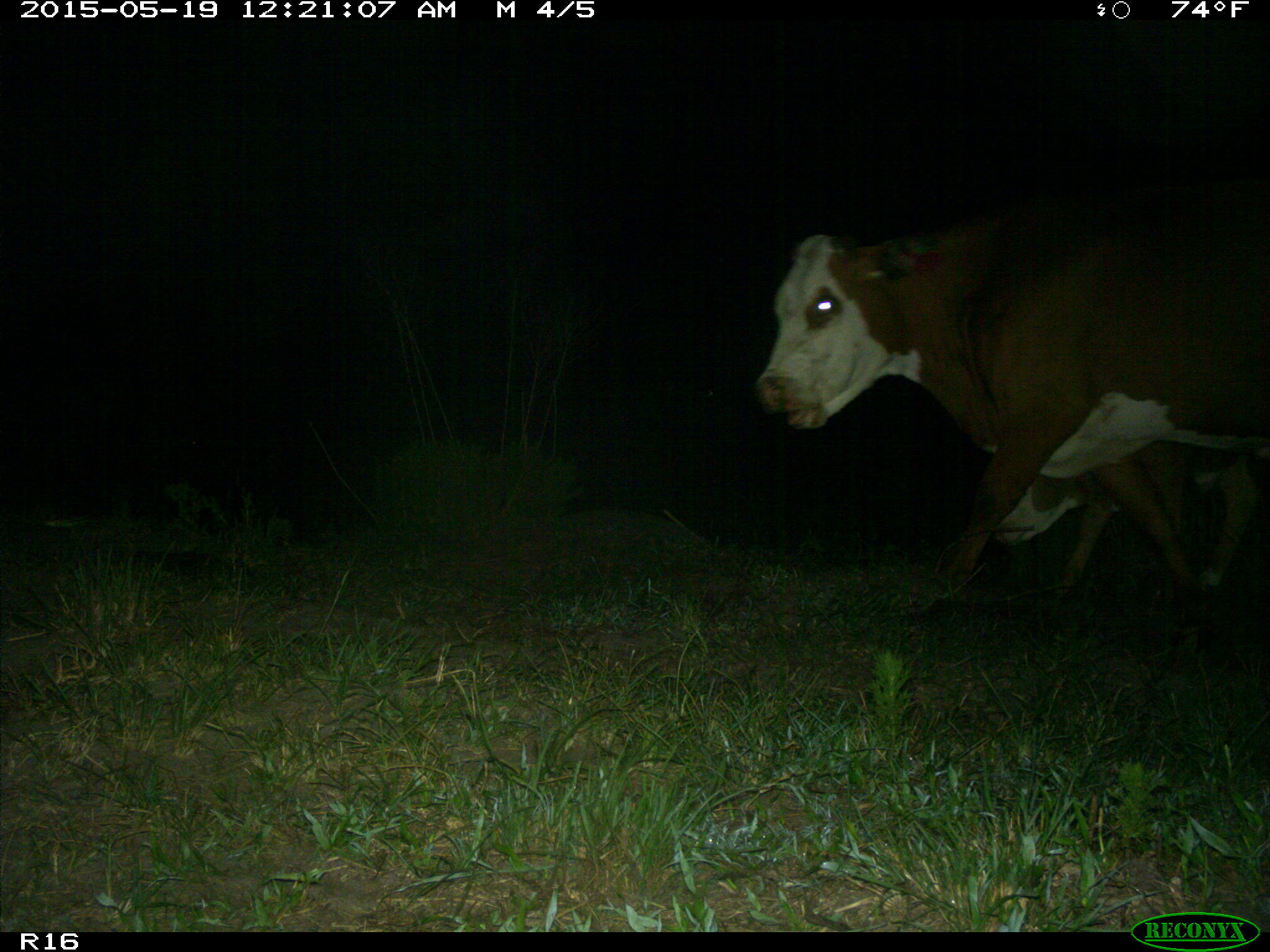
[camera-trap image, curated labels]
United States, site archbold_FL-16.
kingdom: Animalia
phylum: Chordata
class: Mammalia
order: Artiodactyla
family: Bovidae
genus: Bos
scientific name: Bos taurus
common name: domestic cow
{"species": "Bos taurus (domestic cow)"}